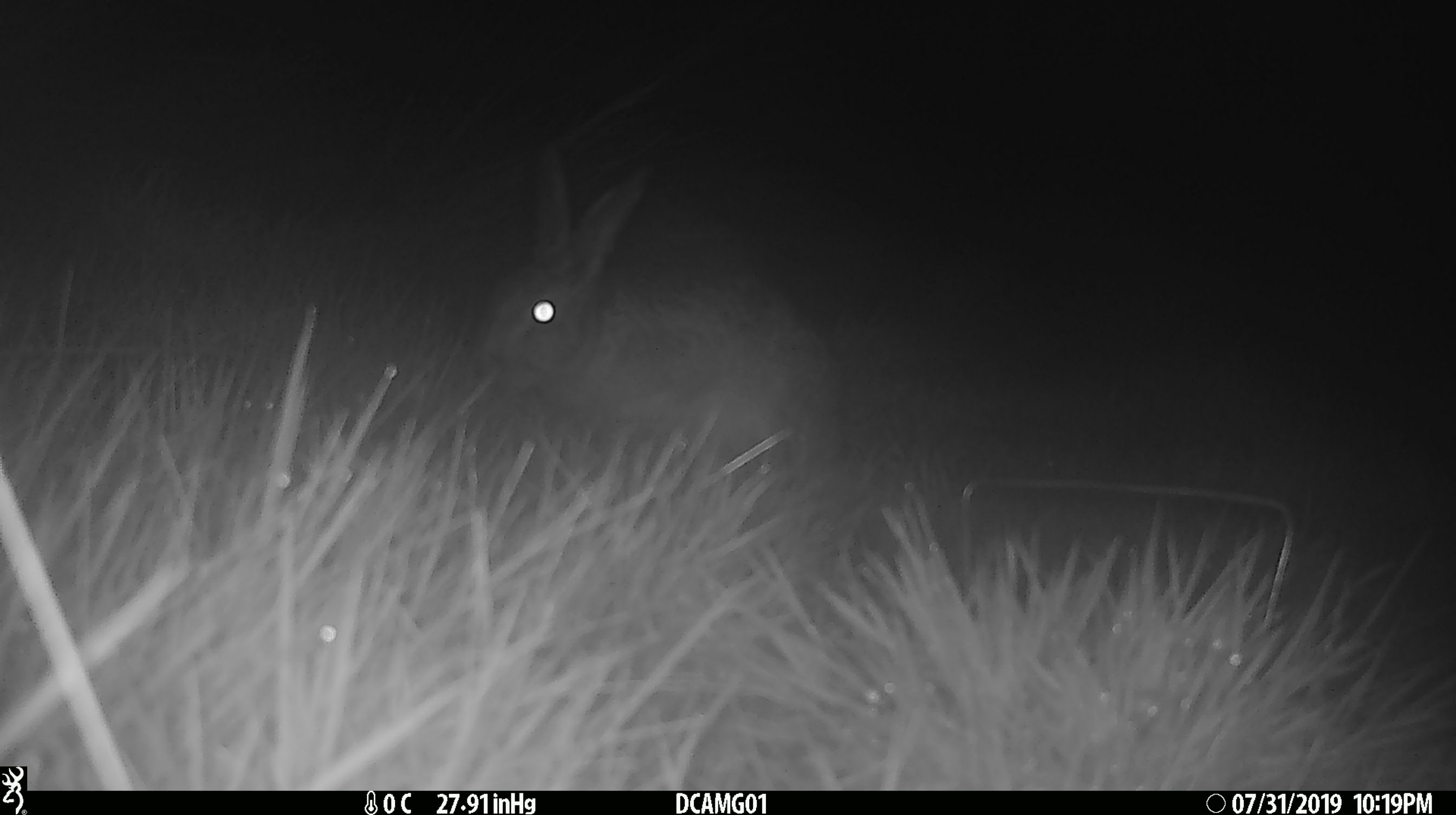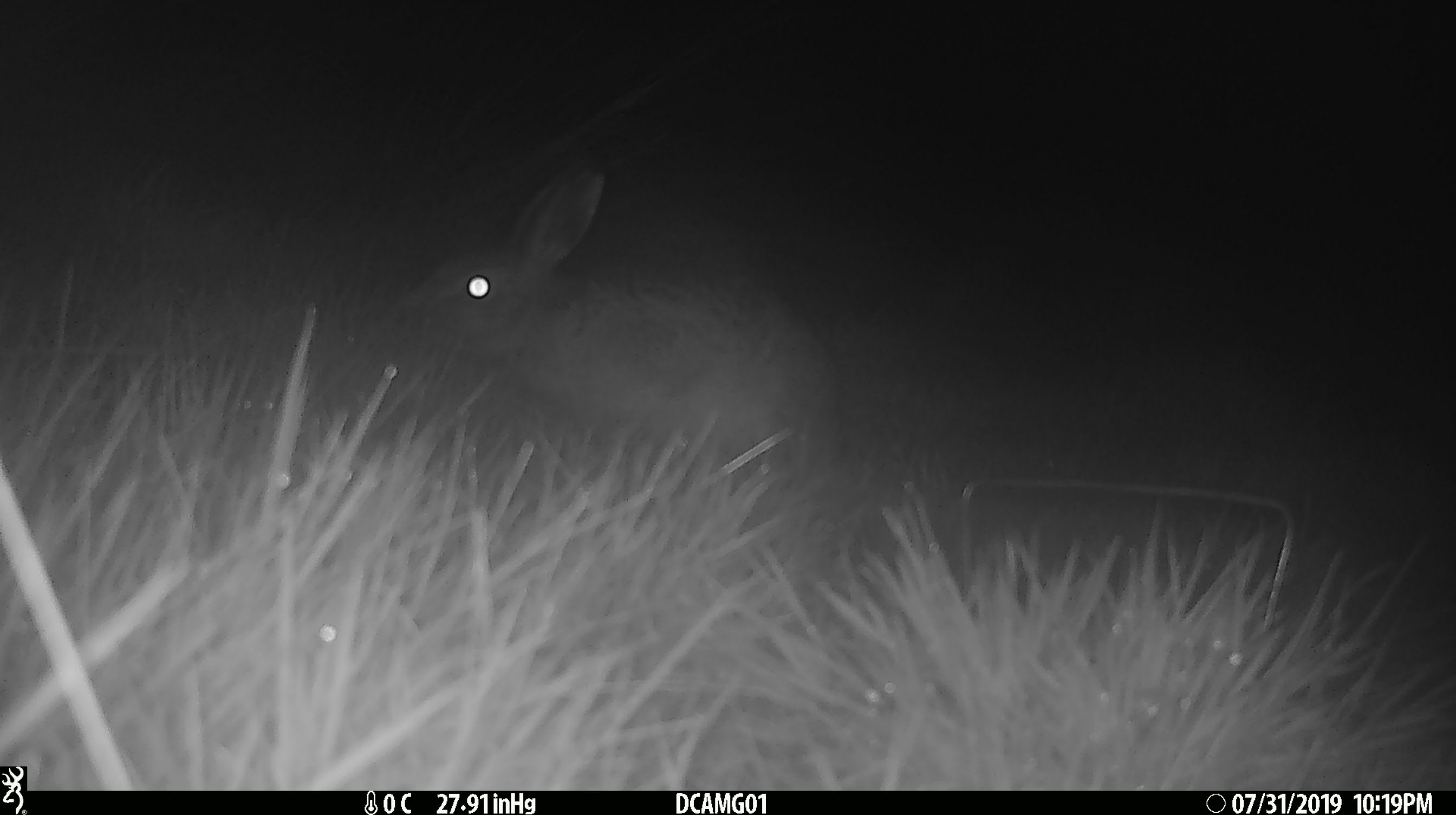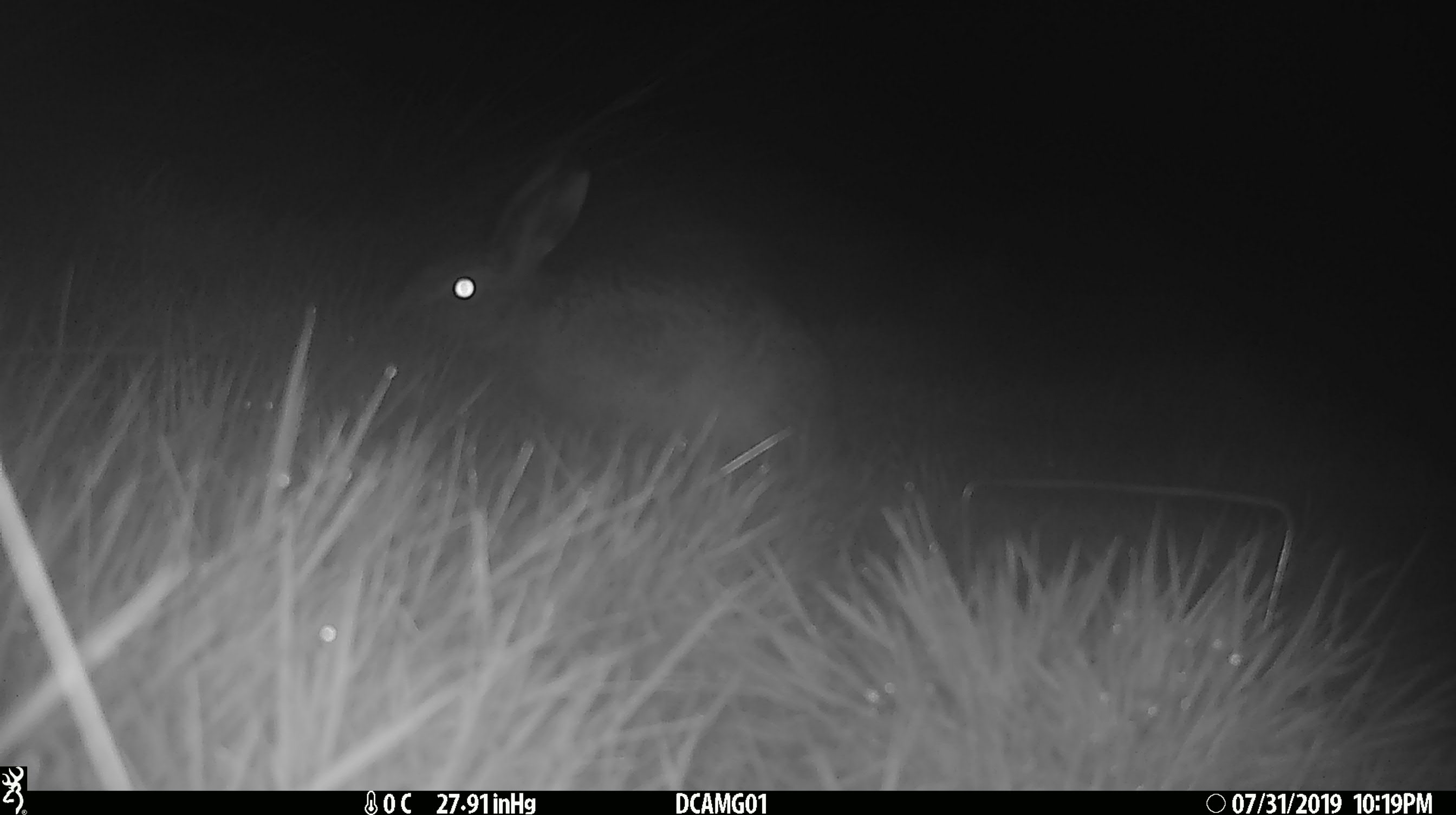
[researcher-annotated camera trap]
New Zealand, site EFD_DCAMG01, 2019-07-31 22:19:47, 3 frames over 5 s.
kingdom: Animalia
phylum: Chordata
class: Mammalia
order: Lagomorpha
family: Leporidae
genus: Lepus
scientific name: Lepus europaeus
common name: brown hare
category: hare